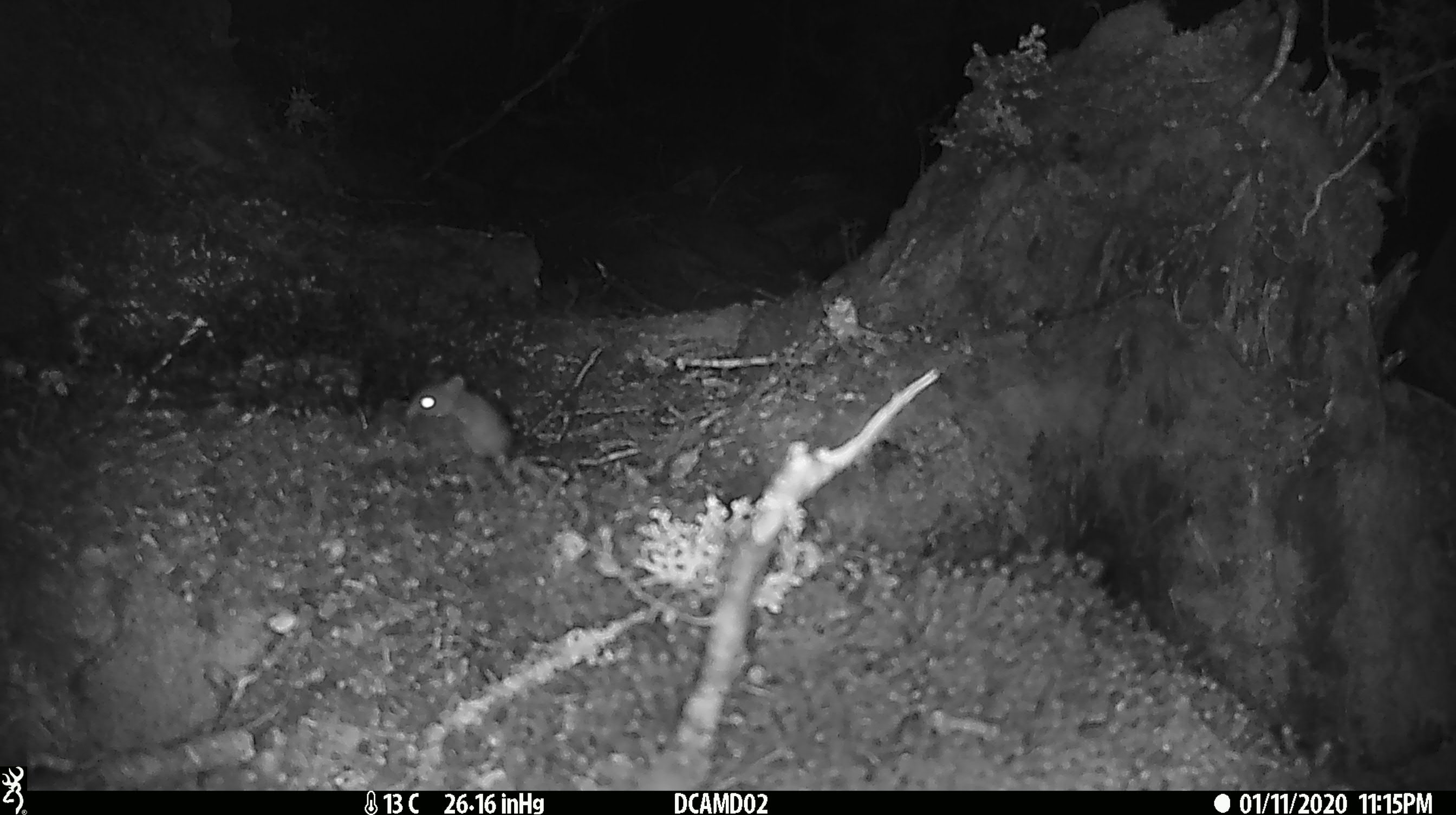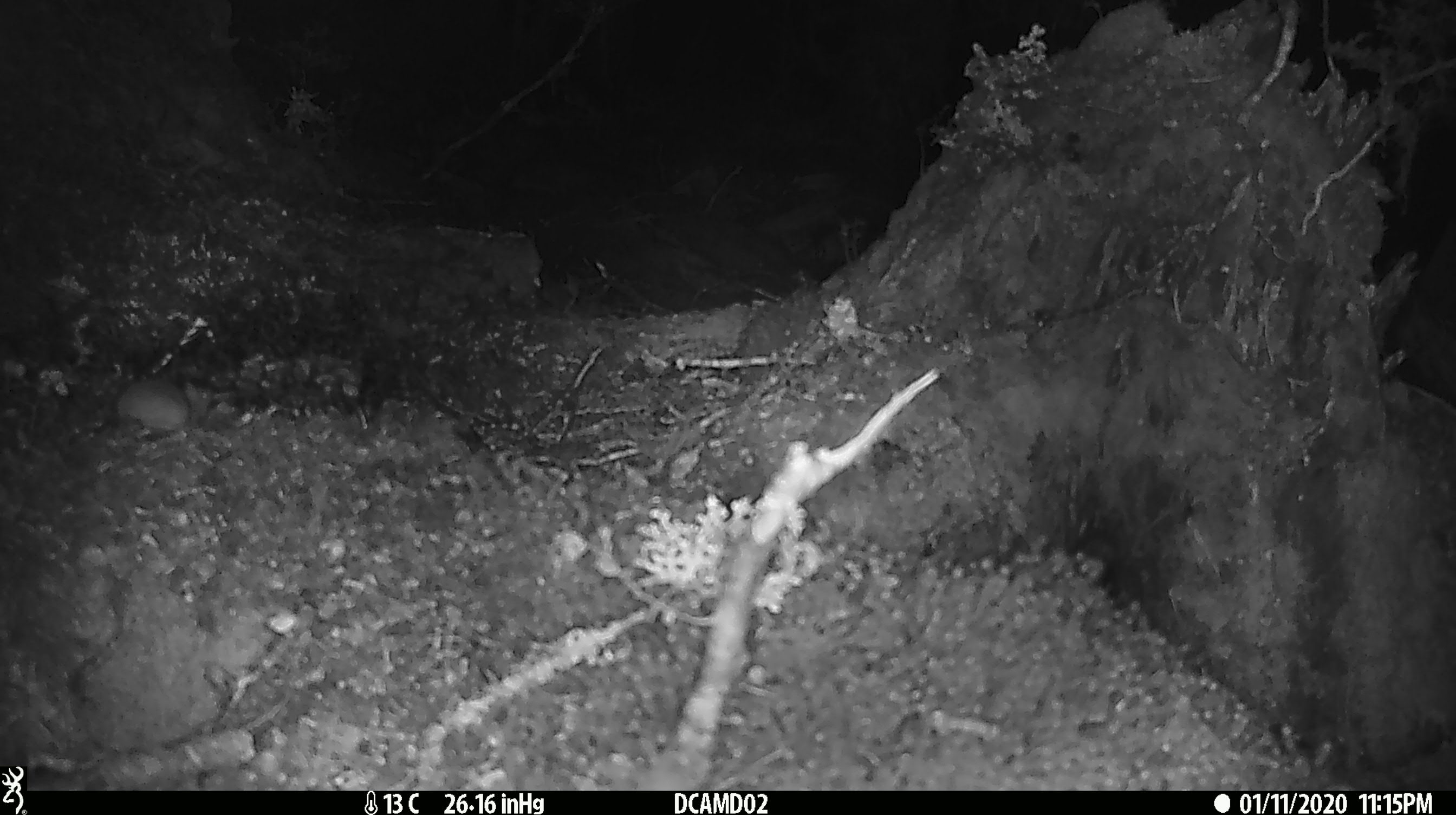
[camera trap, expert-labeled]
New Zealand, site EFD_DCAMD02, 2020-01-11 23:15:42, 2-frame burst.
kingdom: Animalia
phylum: Chordata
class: Mammalia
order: Rodentia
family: Muridae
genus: Mus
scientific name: Mus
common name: mouse